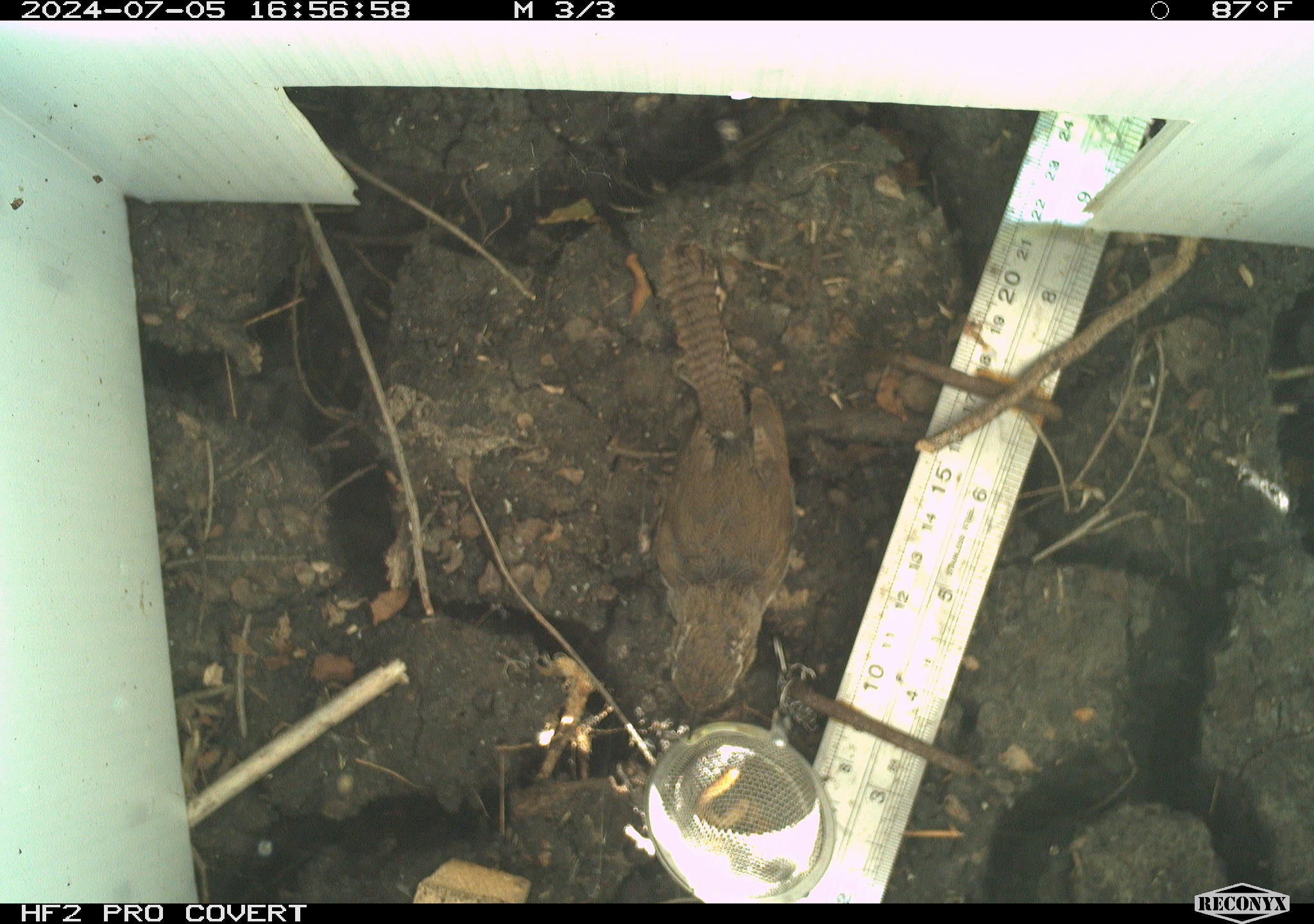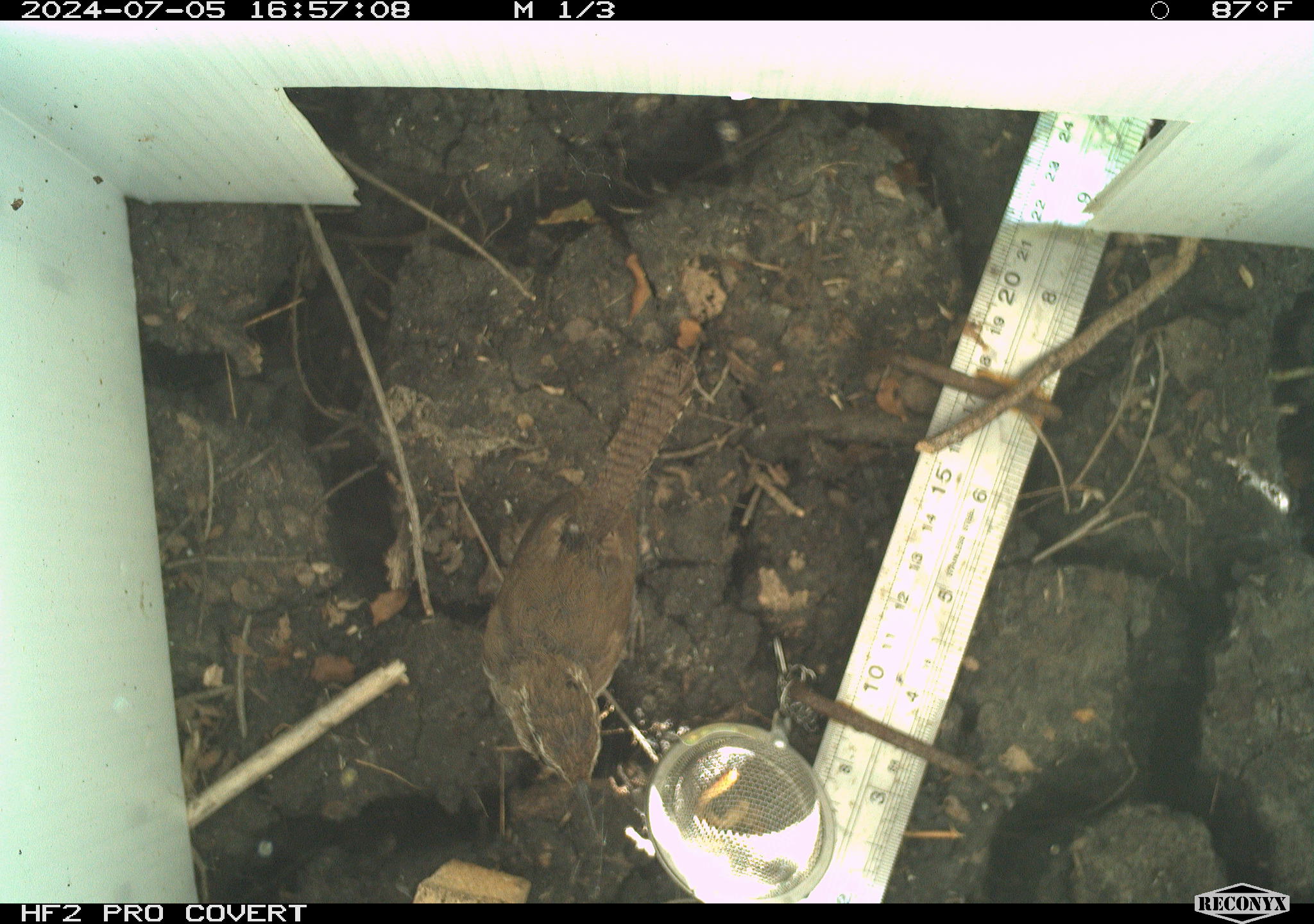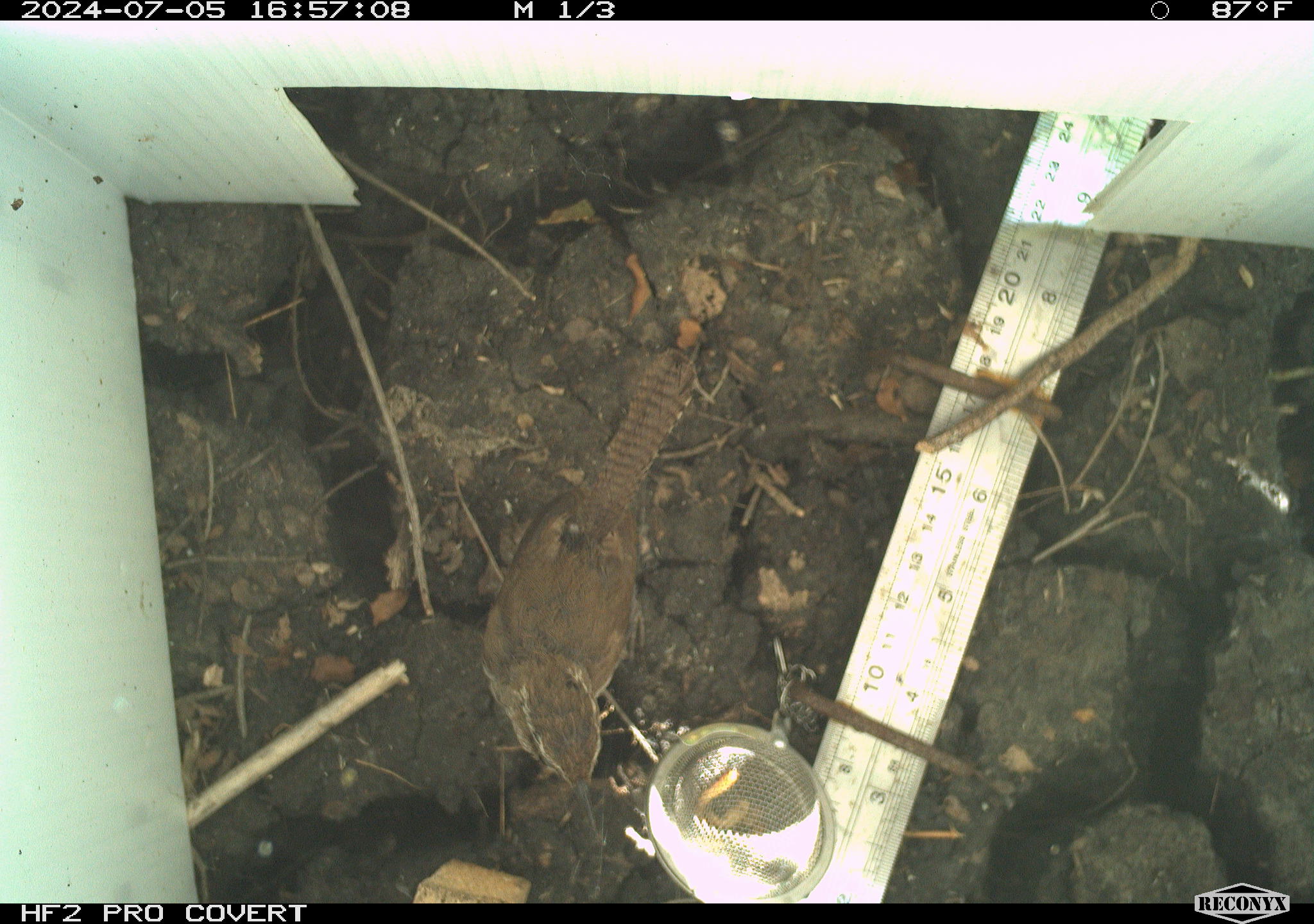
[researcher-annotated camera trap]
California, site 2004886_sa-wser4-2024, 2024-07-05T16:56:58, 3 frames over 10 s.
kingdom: Animalia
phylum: Chordata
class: Aves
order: Passeriformes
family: Troglodytidae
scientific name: Troglodytidae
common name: wren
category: troglodytidae family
Troglodytidae family (wren) (Troglodytidae).